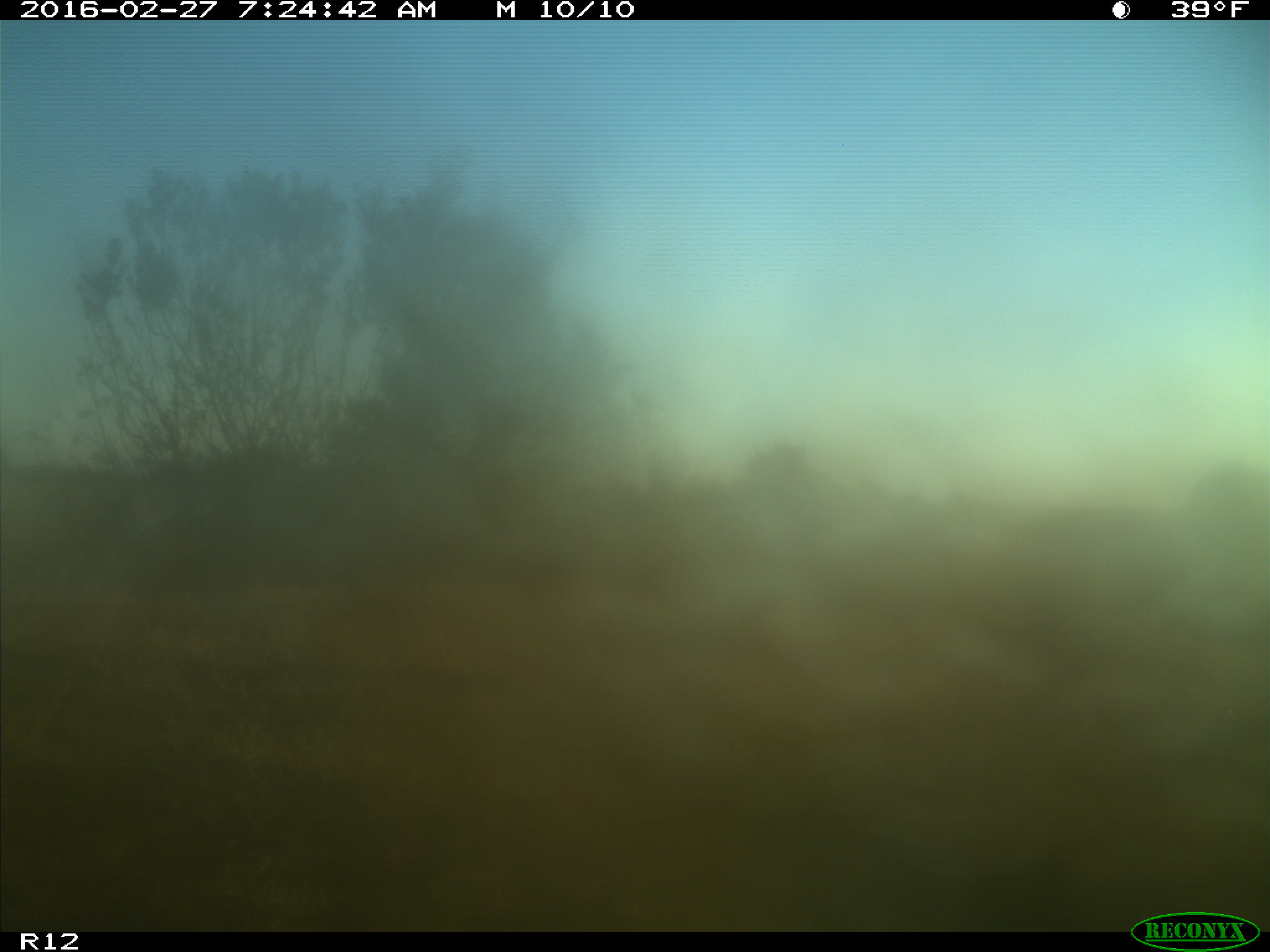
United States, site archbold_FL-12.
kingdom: Animalia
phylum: Chordata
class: Mammalia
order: Artiodactyla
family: Bovidae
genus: Bos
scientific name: Bos taurus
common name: domestic cow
Bos taurus (domestic cow).